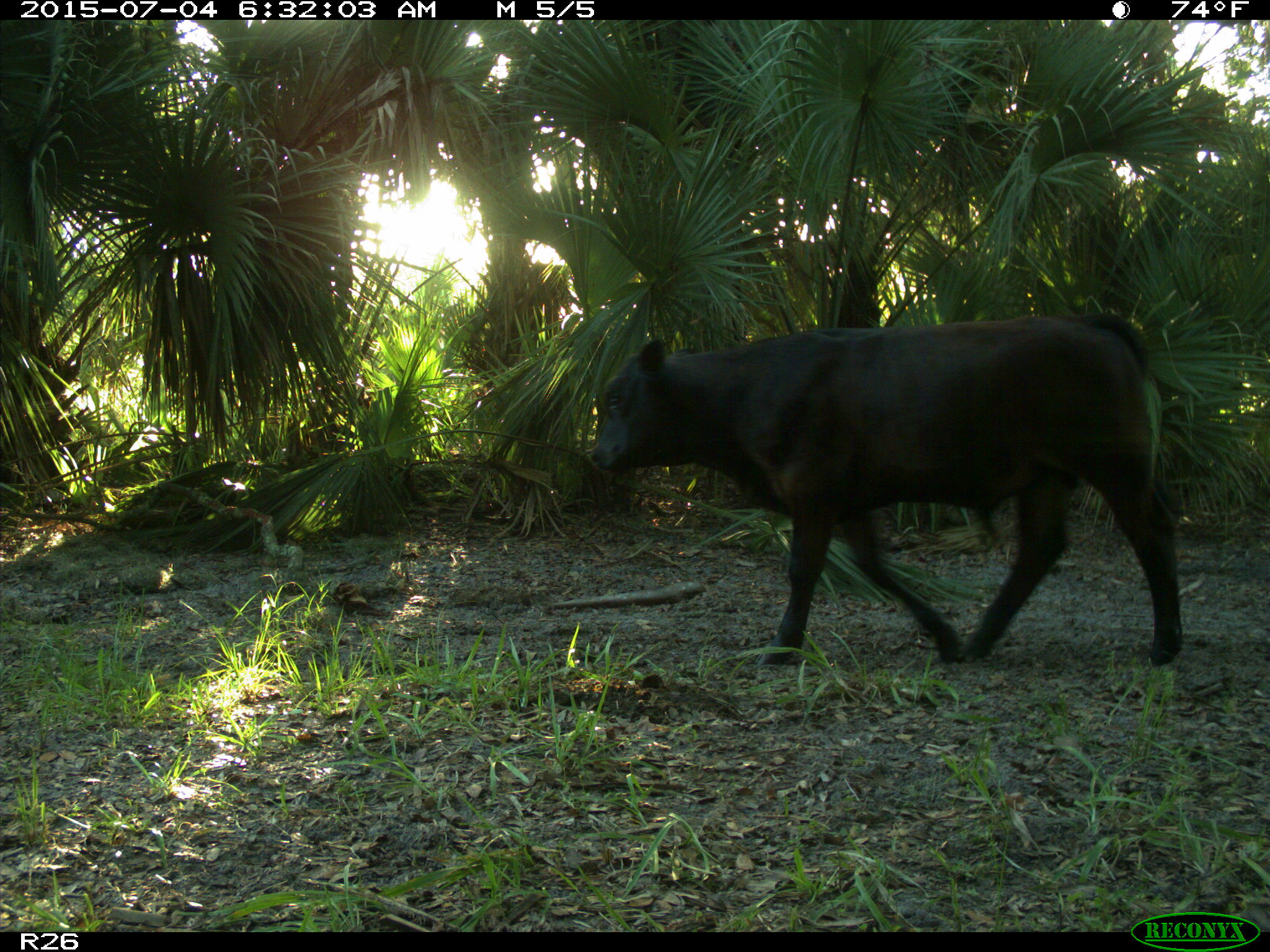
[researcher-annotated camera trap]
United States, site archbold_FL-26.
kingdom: Animalia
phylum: Chordata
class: Mammalia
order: Artiodactyla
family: Bovidae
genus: Bos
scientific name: Bos taurus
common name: domestic cow